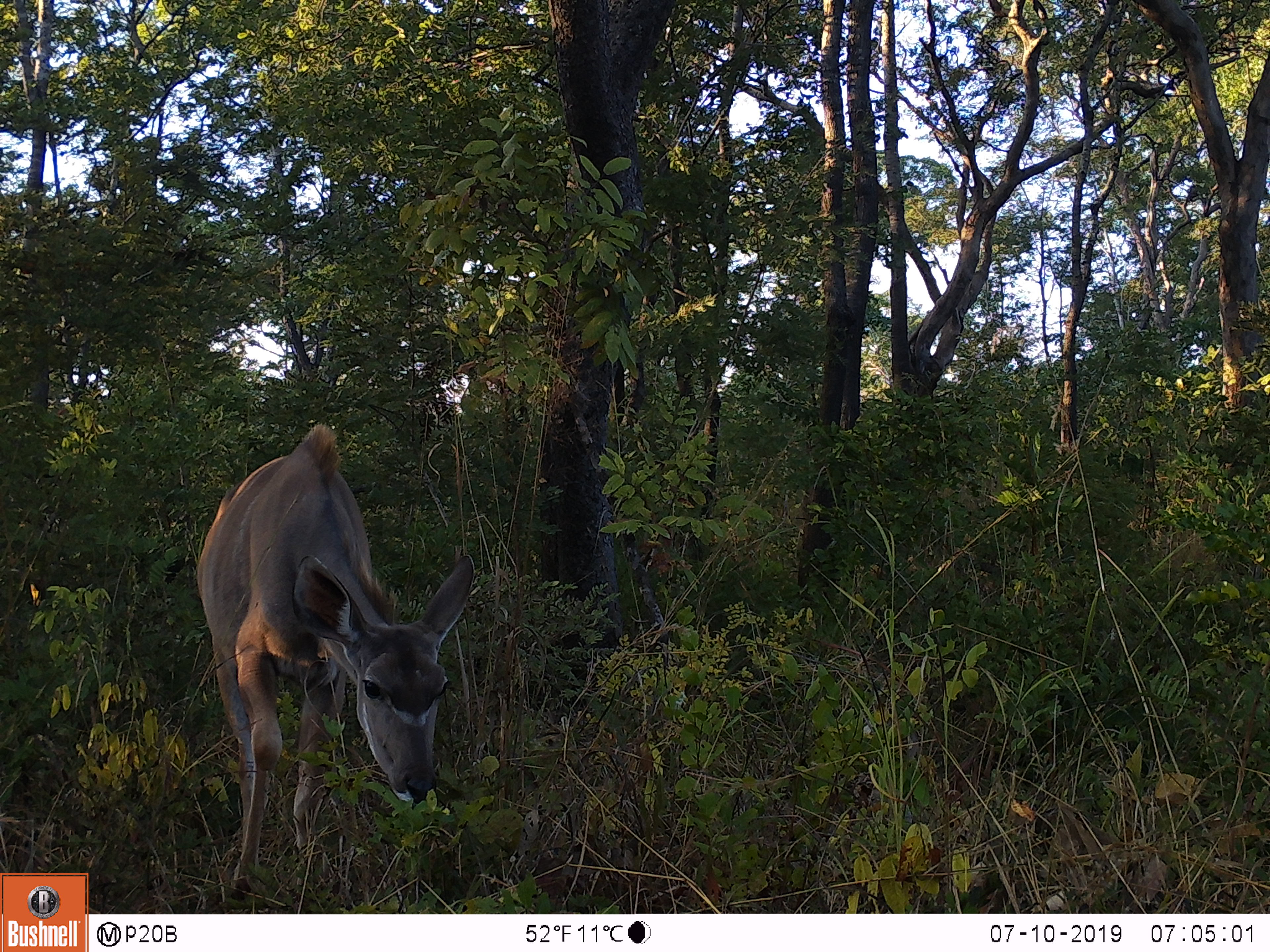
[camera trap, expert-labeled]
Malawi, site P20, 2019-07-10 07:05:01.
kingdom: Animalia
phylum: Chordata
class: Mammalia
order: Artiodactyla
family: Bovidae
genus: Tragelaphus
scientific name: Tragelaphus strepsiceros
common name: greater kudu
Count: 1.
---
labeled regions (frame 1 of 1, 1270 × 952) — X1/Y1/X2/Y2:
greater kudu: 180/418/485/899